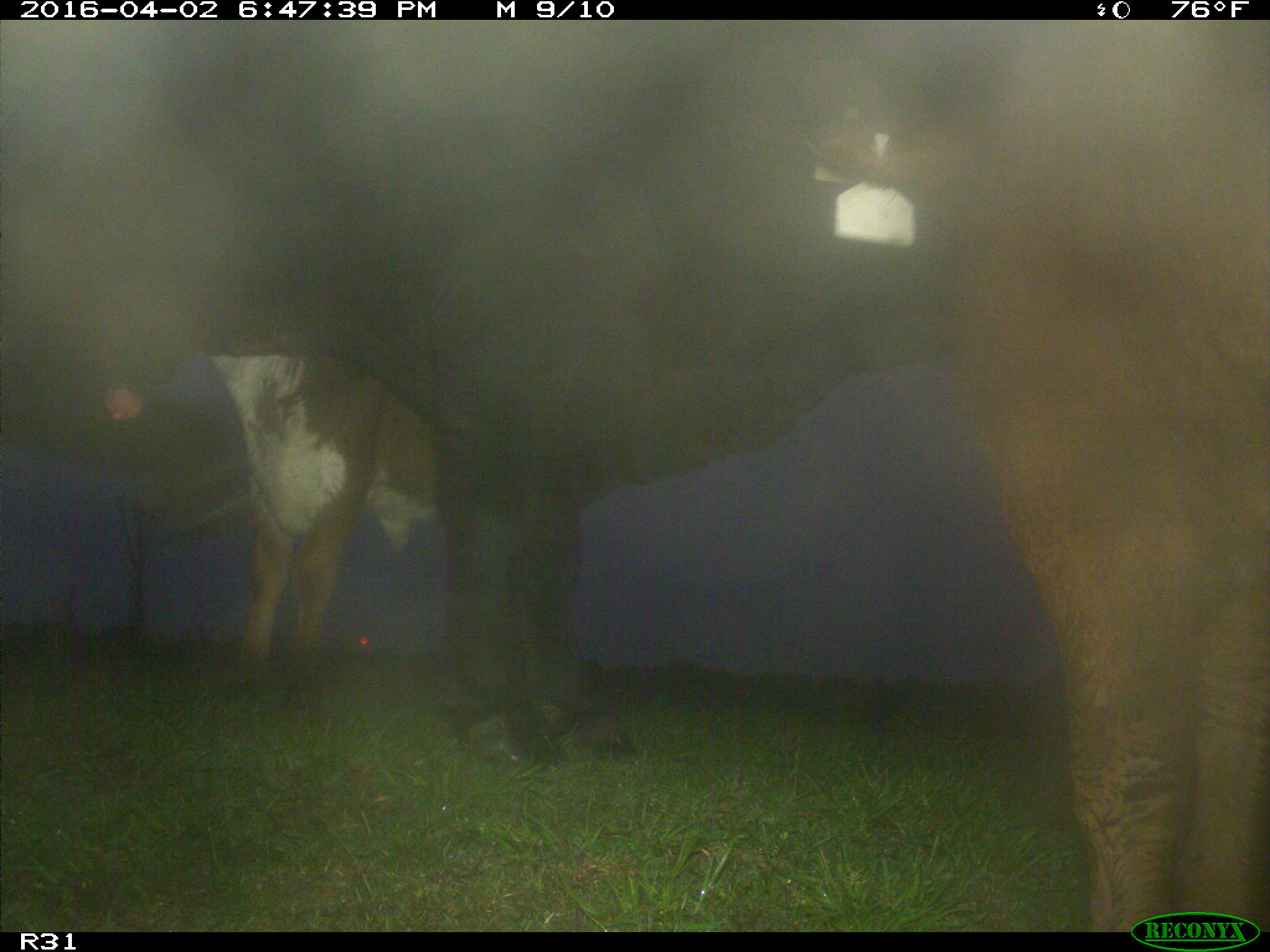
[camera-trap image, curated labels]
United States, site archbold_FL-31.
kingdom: Animalia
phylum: Chordata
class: Mammalia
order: Artiodactyla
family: Bovidae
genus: Bos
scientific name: Bos taurus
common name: domestic cow